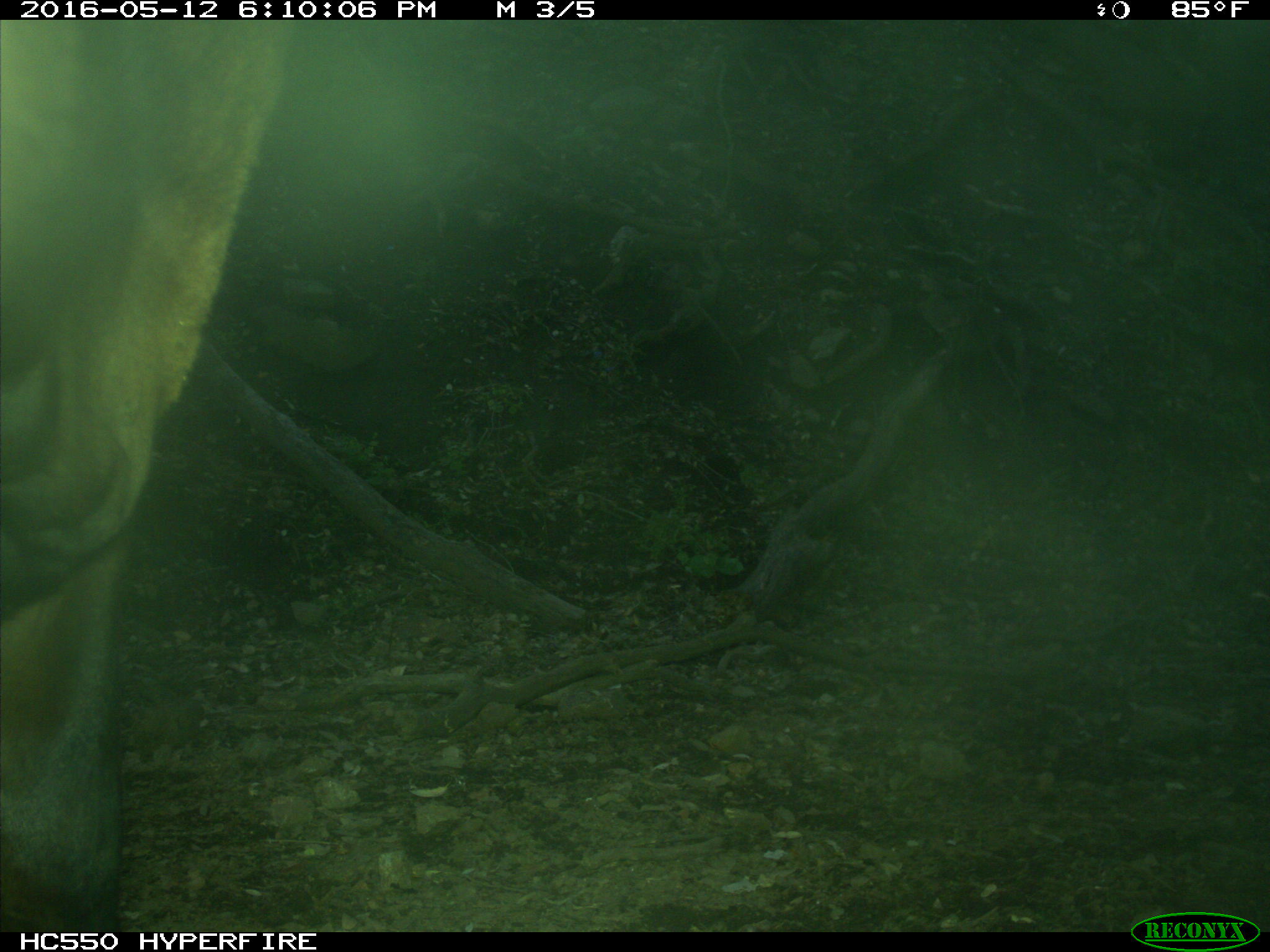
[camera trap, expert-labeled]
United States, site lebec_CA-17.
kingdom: Animalia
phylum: Chordata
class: Mammalia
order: Artiodactyla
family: Bovidae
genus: Bos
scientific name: Bos taurus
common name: domestic cow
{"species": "Bos taurus (domestic cow)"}